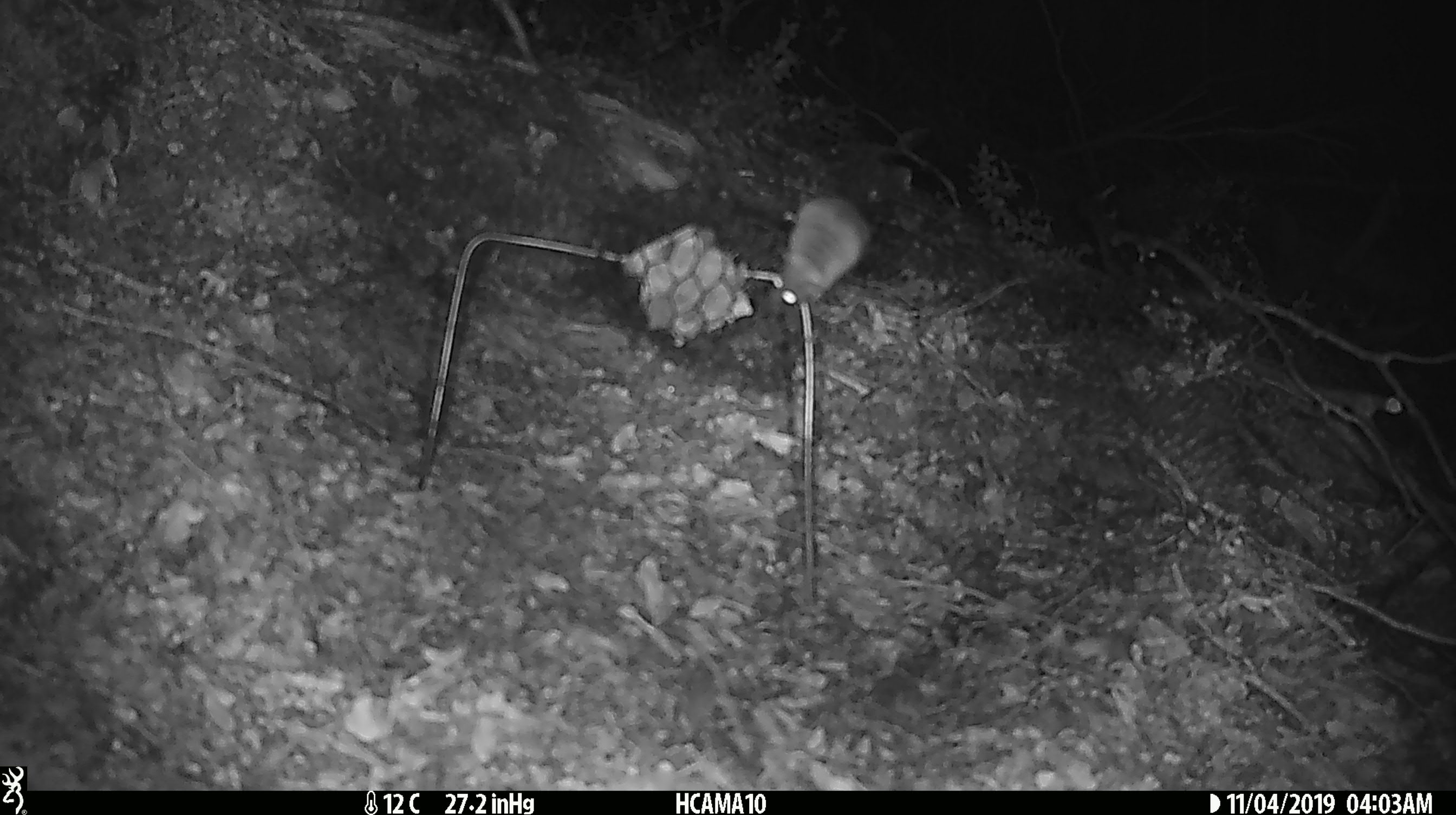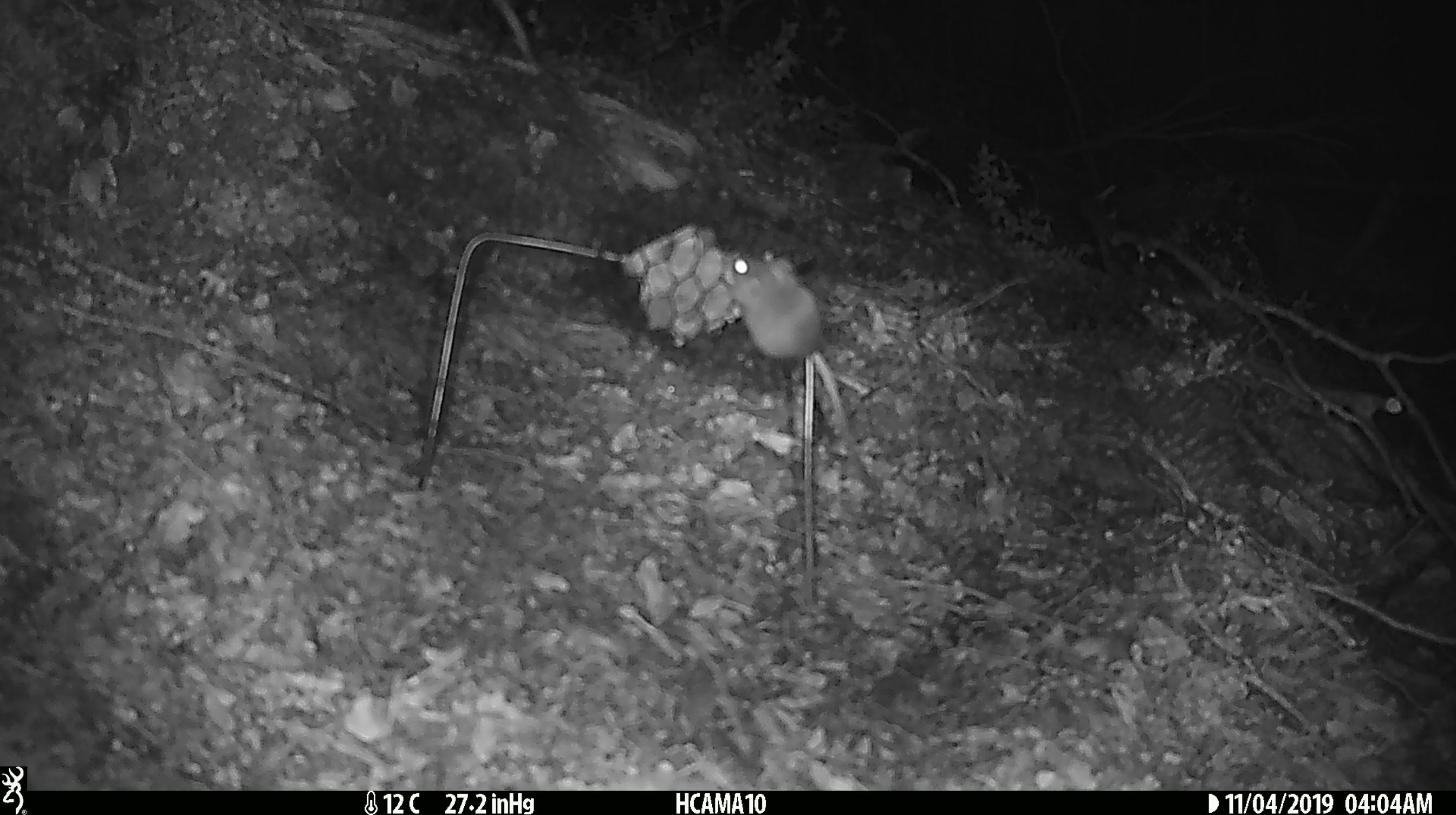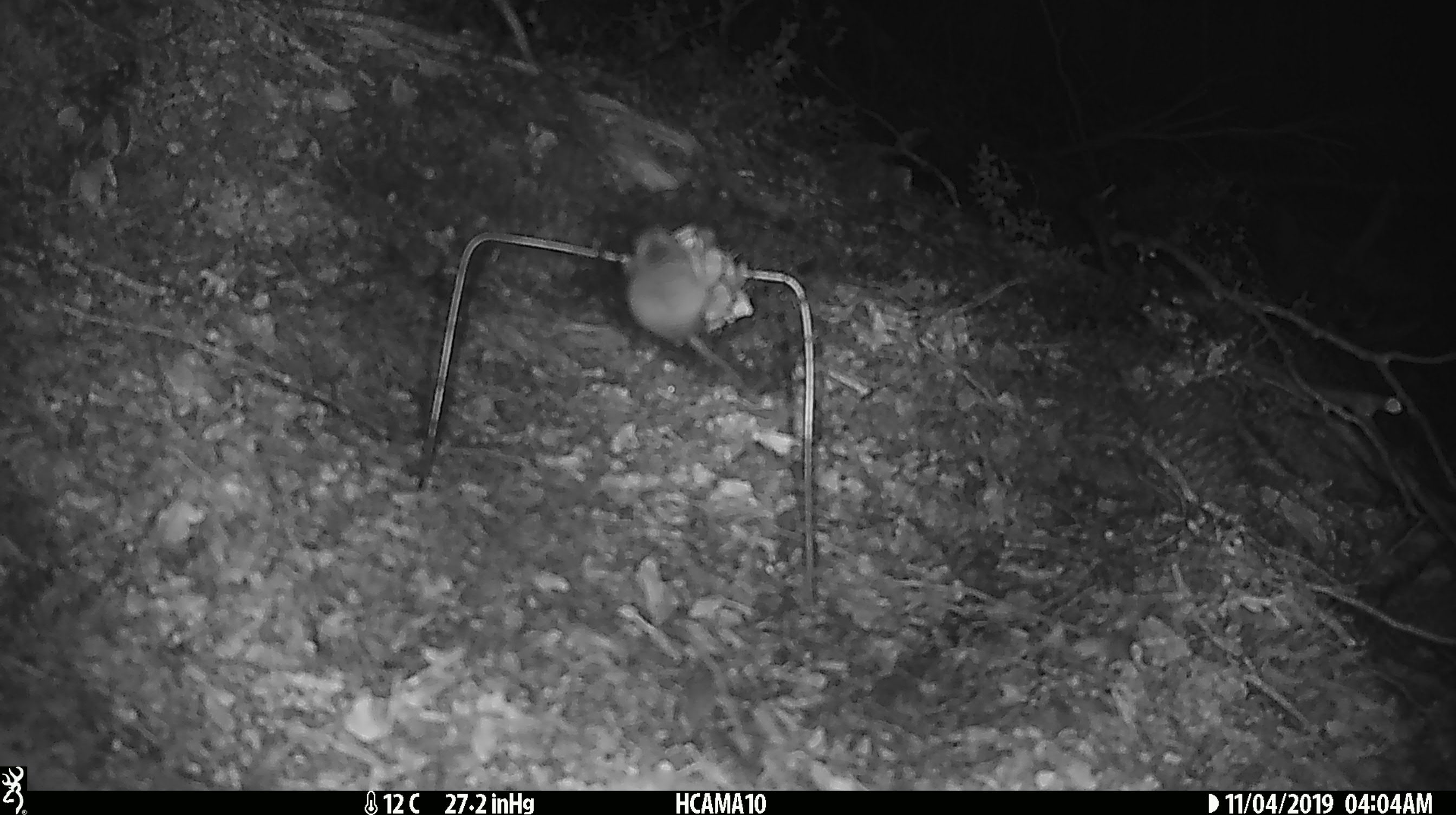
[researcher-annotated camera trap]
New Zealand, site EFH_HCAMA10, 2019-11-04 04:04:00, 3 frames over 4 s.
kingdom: Animalia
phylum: Chordata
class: Mammalia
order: Rodentia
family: Muridae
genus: Mus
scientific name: Mus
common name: mouse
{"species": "mouse (Mus)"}